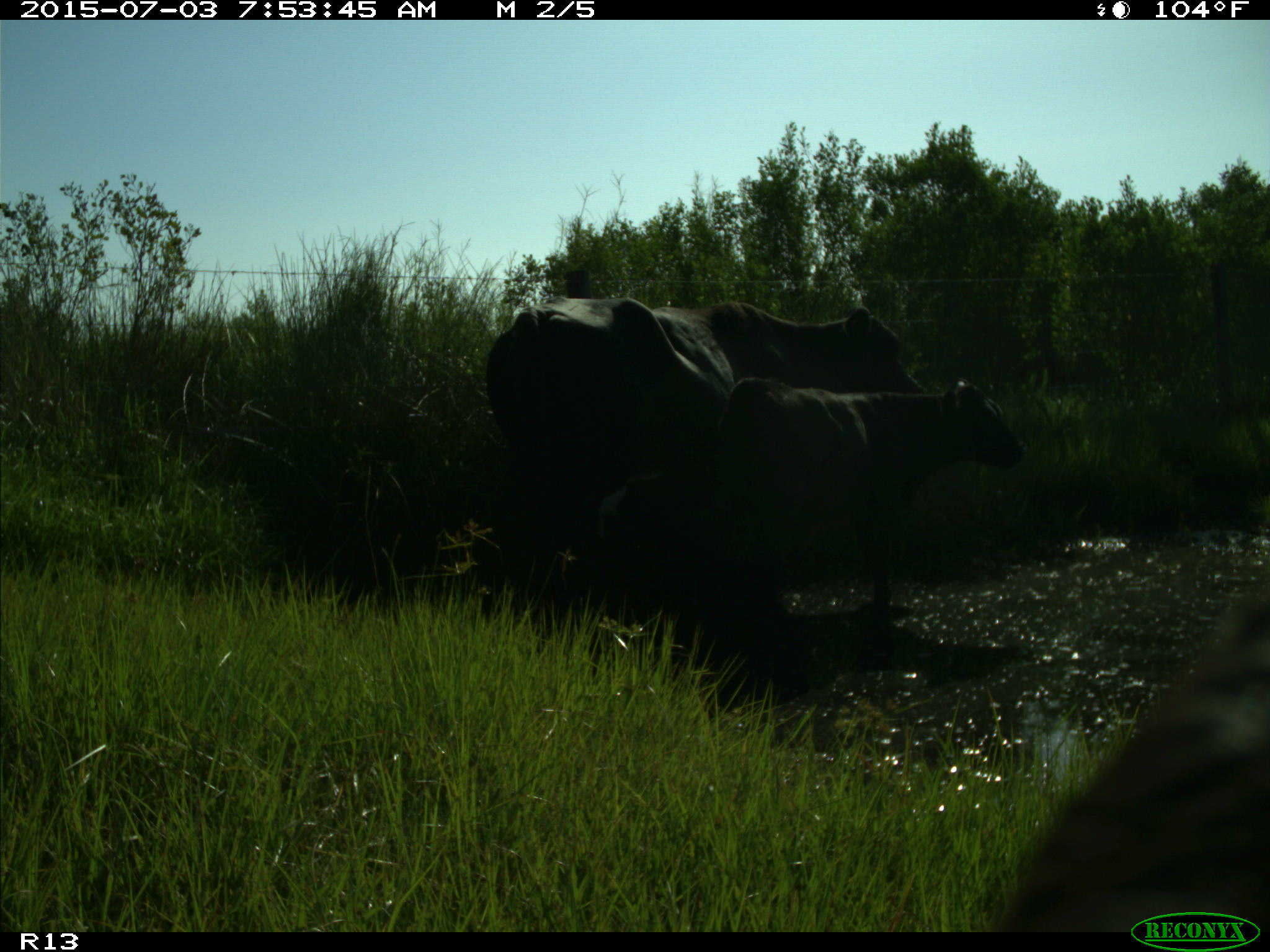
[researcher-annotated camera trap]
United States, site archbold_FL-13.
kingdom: Animalia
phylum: Chordata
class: Mammalia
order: Artiodactyla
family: Bovidae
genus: Bos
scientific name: Bos taurus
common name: domestic cow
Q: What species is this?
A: Bos taurus (domestic cow).